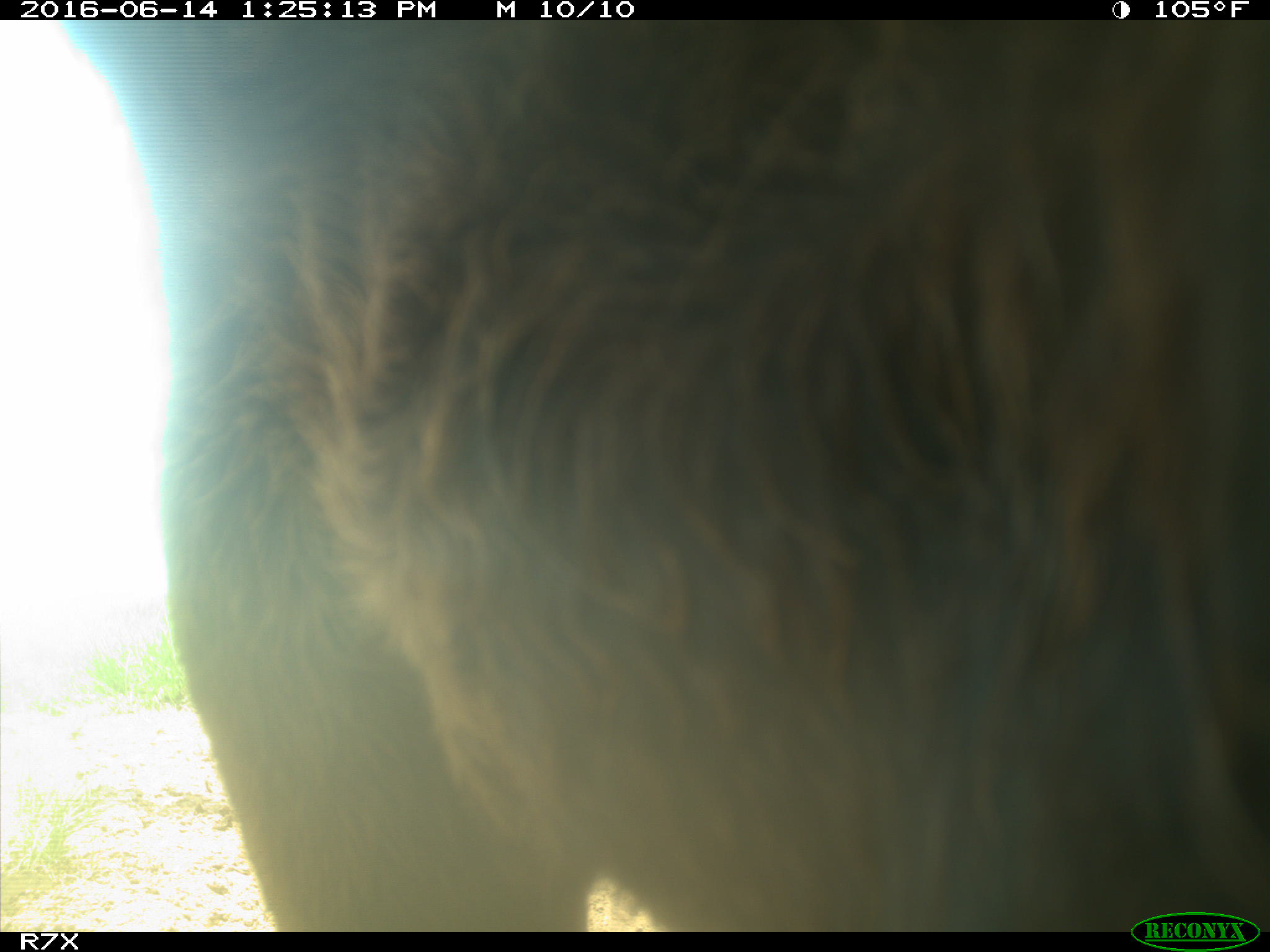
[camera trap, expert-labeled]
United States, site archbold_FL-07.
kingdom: Animalia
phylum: Chordata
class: Mammalia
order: Artiodactyla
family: Bovidae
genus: Bos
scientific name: Bos taurus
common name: domestic cow